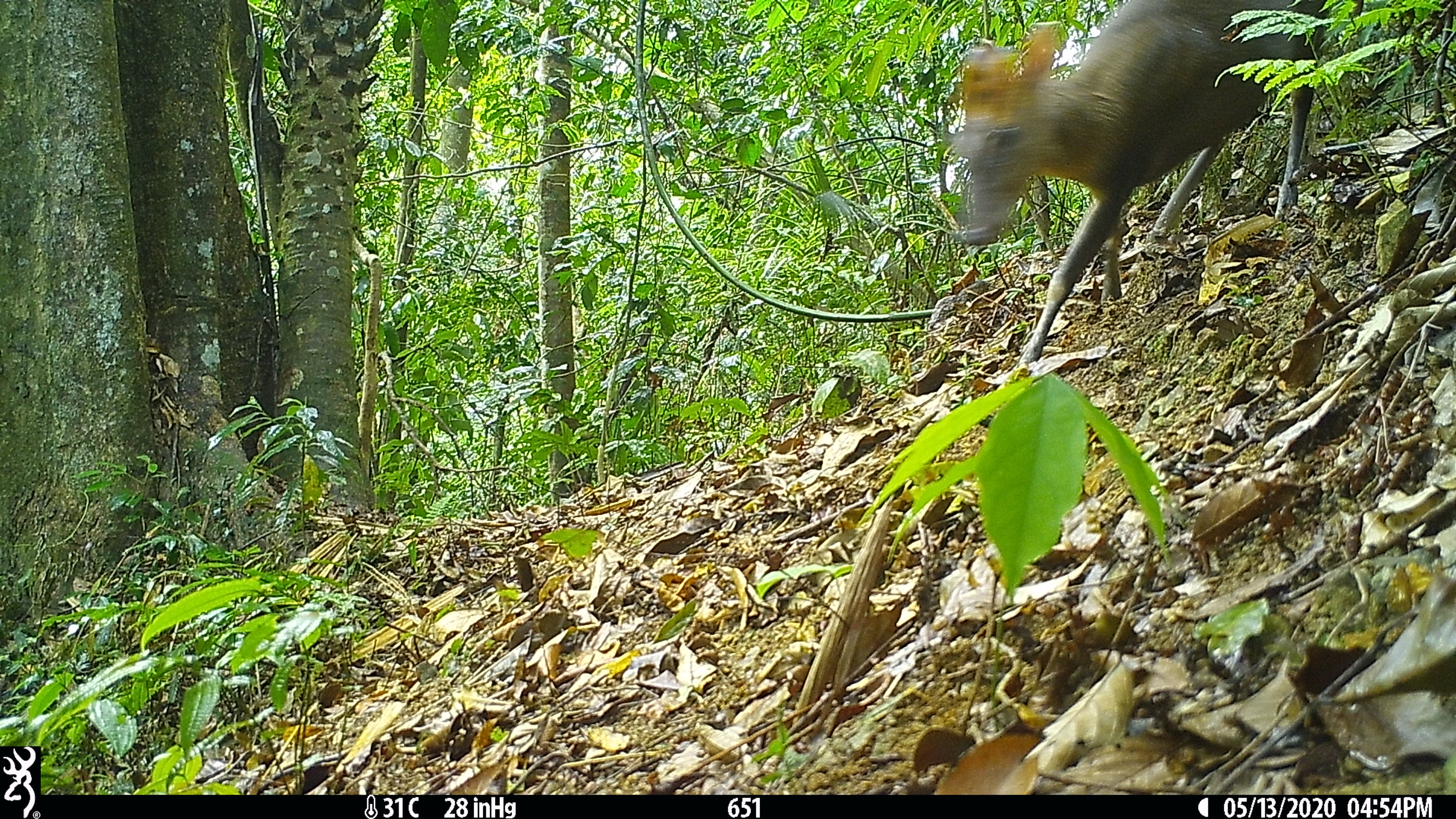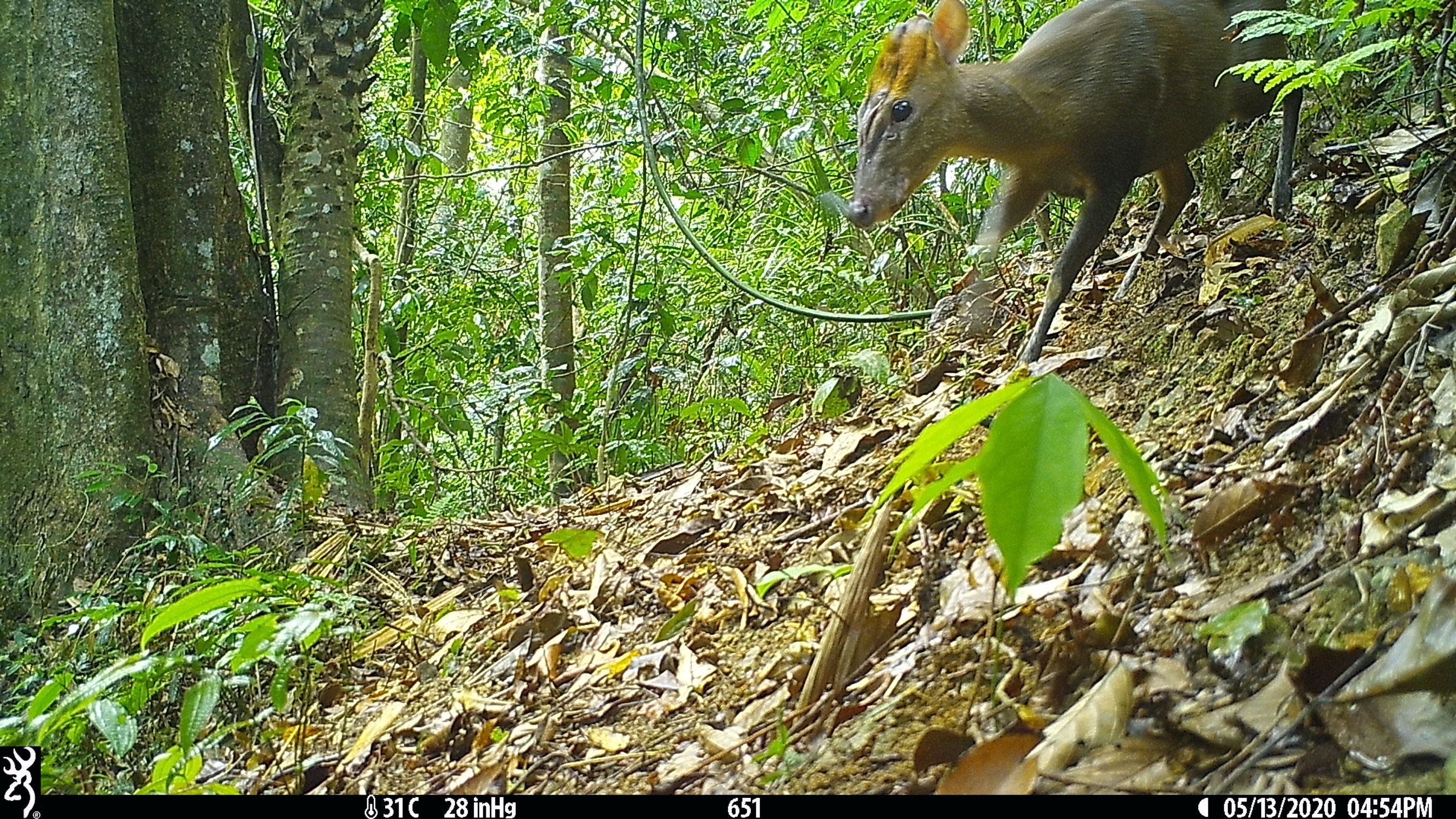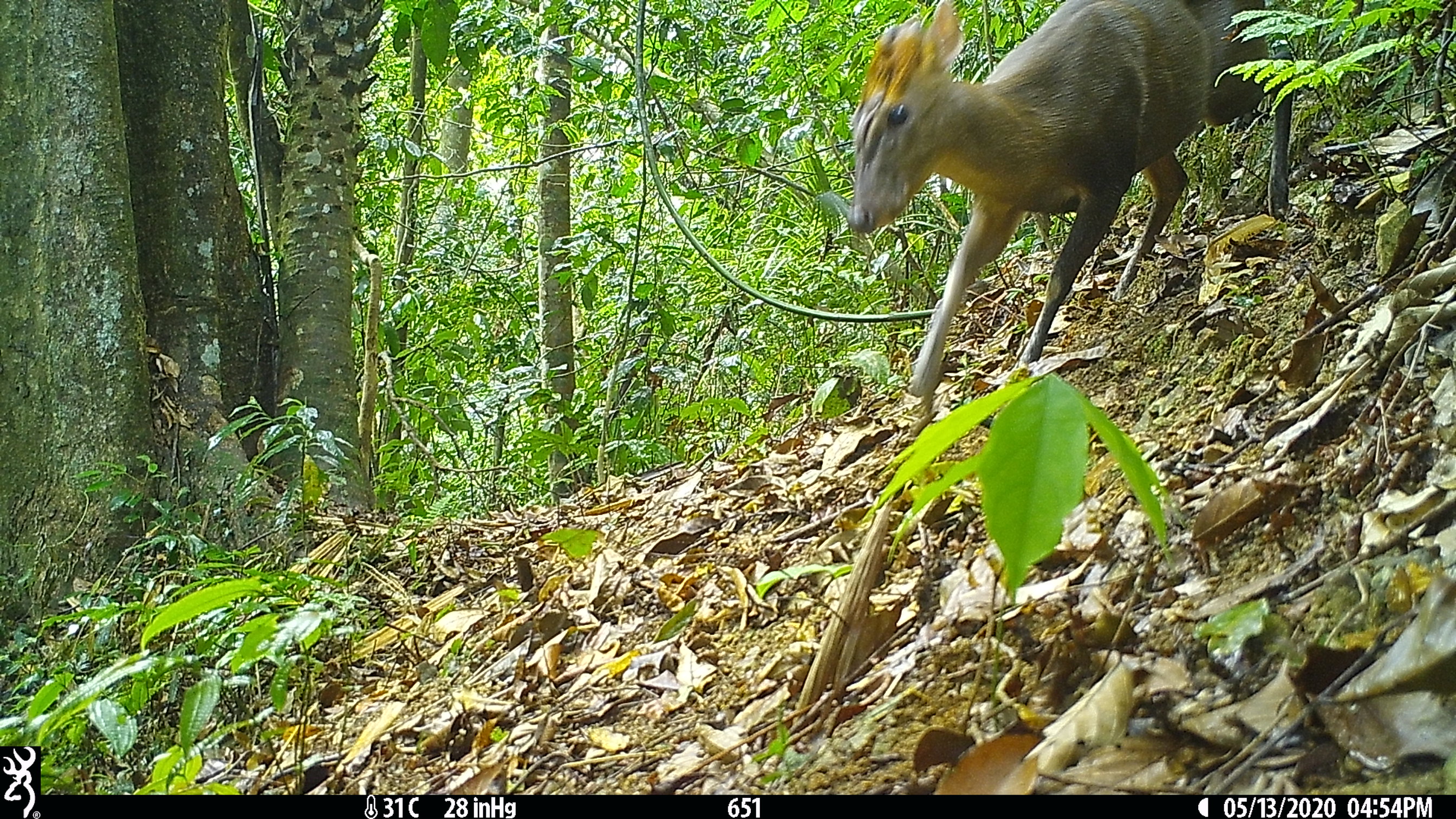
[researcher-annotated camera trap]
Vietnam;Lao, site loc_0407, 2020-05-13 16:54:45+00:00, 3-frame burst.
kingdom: Animalia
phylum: Chordata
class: Mammalia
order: Artiodactyla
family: Cervidae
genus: Muntiacus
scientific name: Muntiacus rooseveltorum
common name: roosevelt's muntjac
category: roosevelts muntjac group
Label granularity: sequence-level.